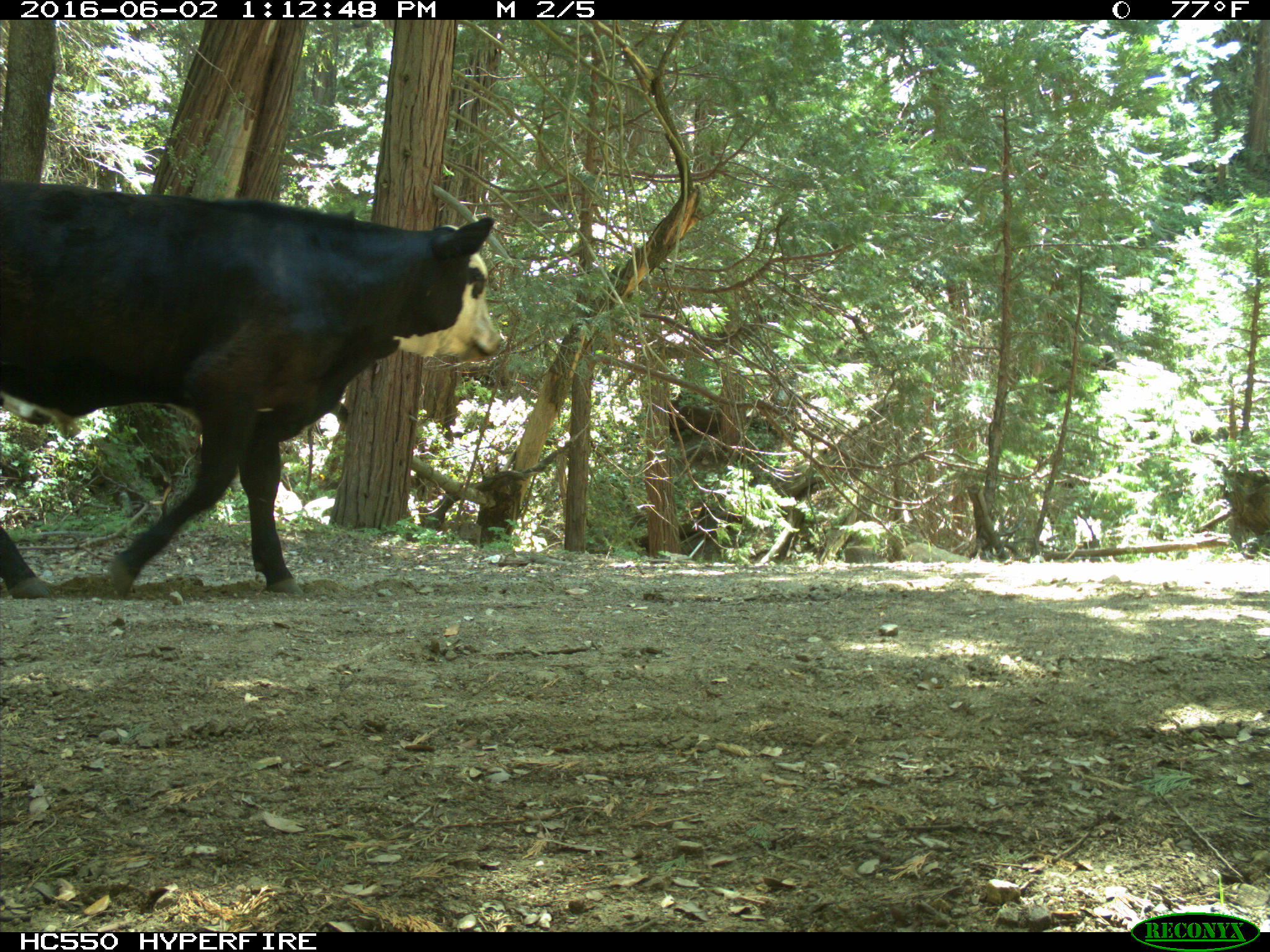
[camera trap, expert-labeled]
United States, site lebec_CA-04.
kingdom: Animalia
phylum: Chordata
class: Mammalia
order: Artiodactyla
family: Bovidae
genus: Bos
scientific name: Bos taurus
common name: domestic cow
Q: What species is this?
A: Bos taurus (domestic cow).